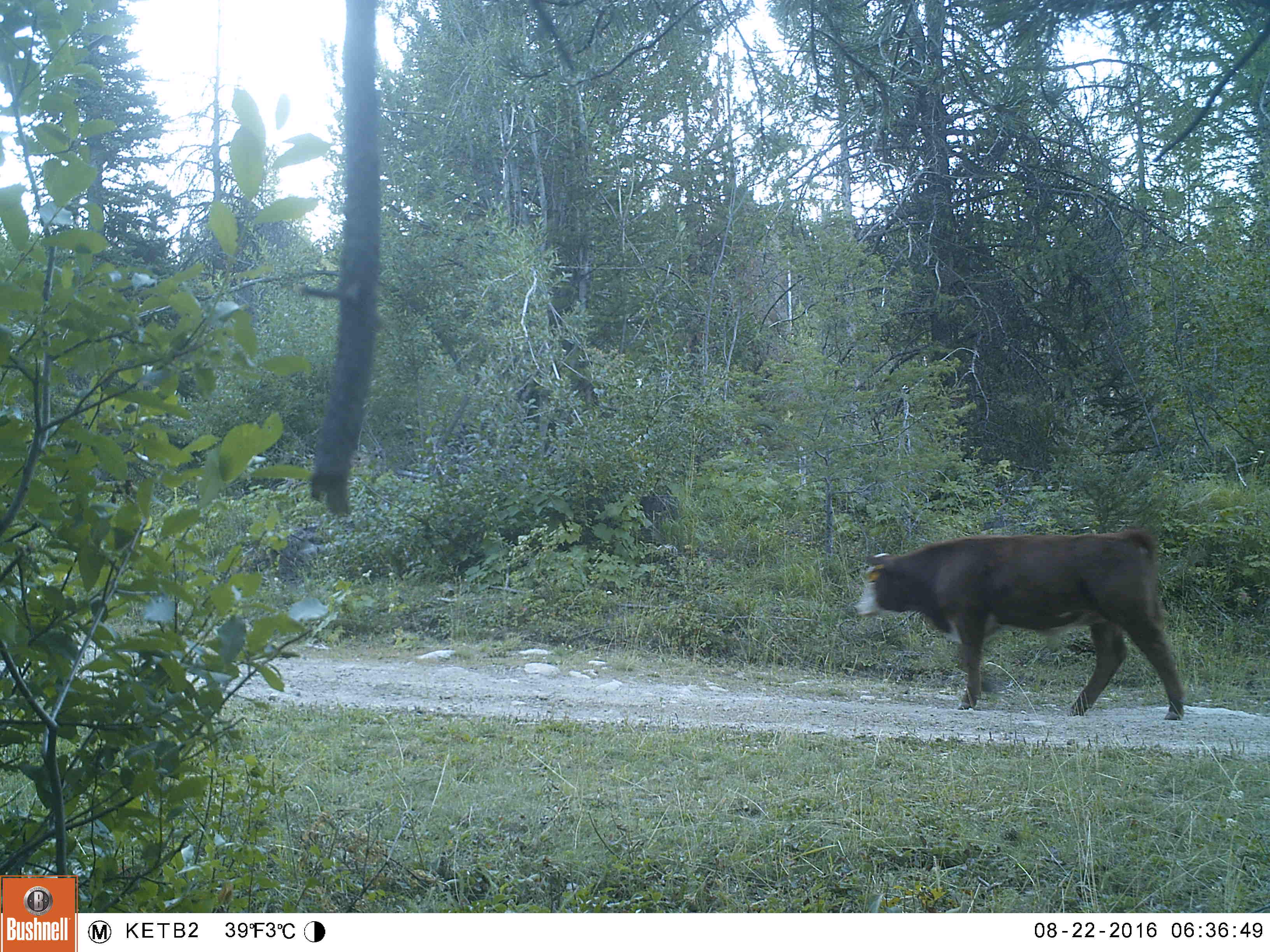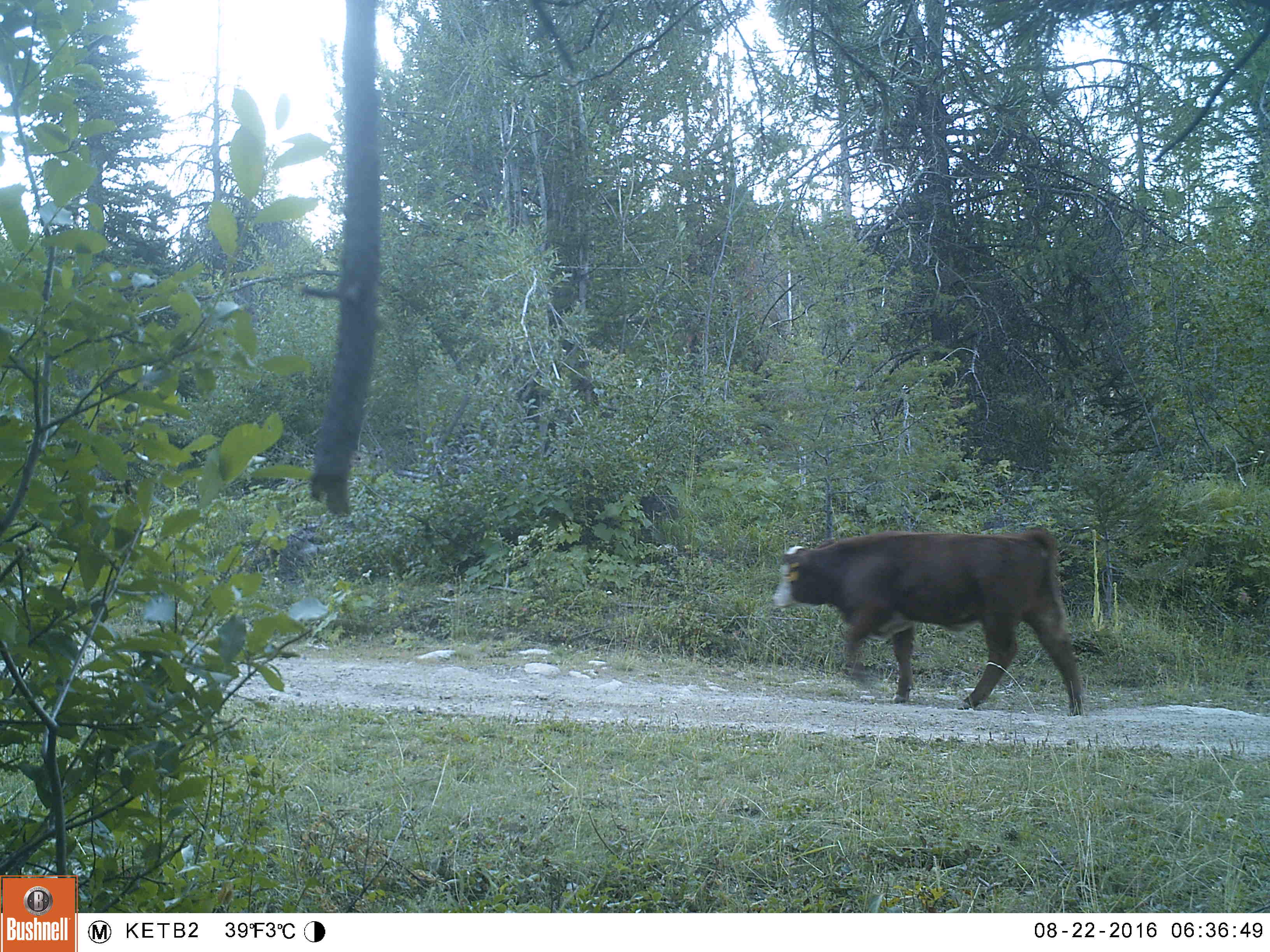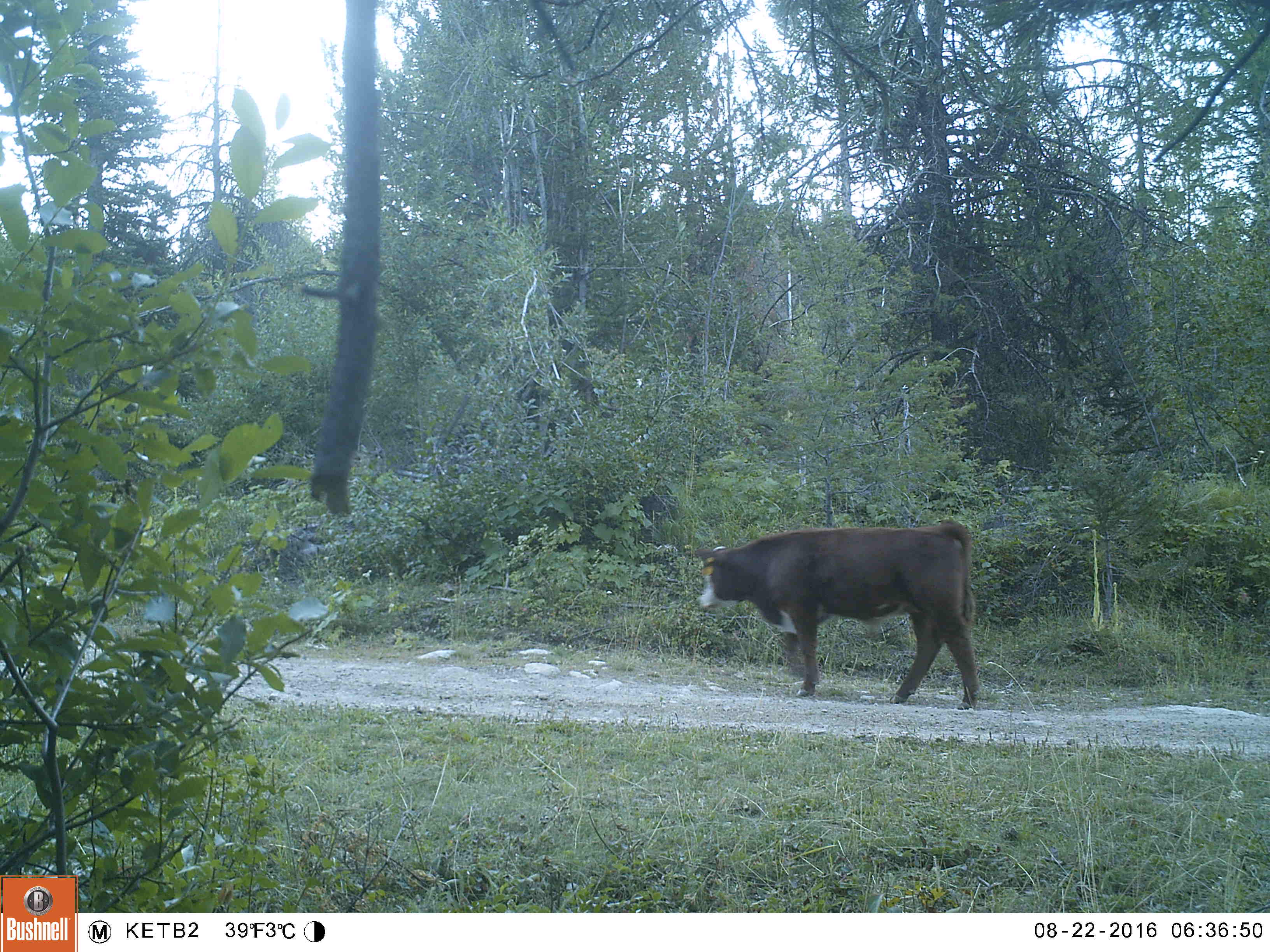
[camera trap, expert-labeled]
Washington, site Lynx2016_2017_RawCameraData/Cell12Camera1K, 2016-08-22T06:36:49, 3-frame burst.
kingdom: Animalia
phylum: Chordata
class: Mammalia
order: Artiodactyla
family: Bovidae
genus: Bos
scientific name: Bos taurus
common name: domestic cattle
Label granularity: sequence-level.